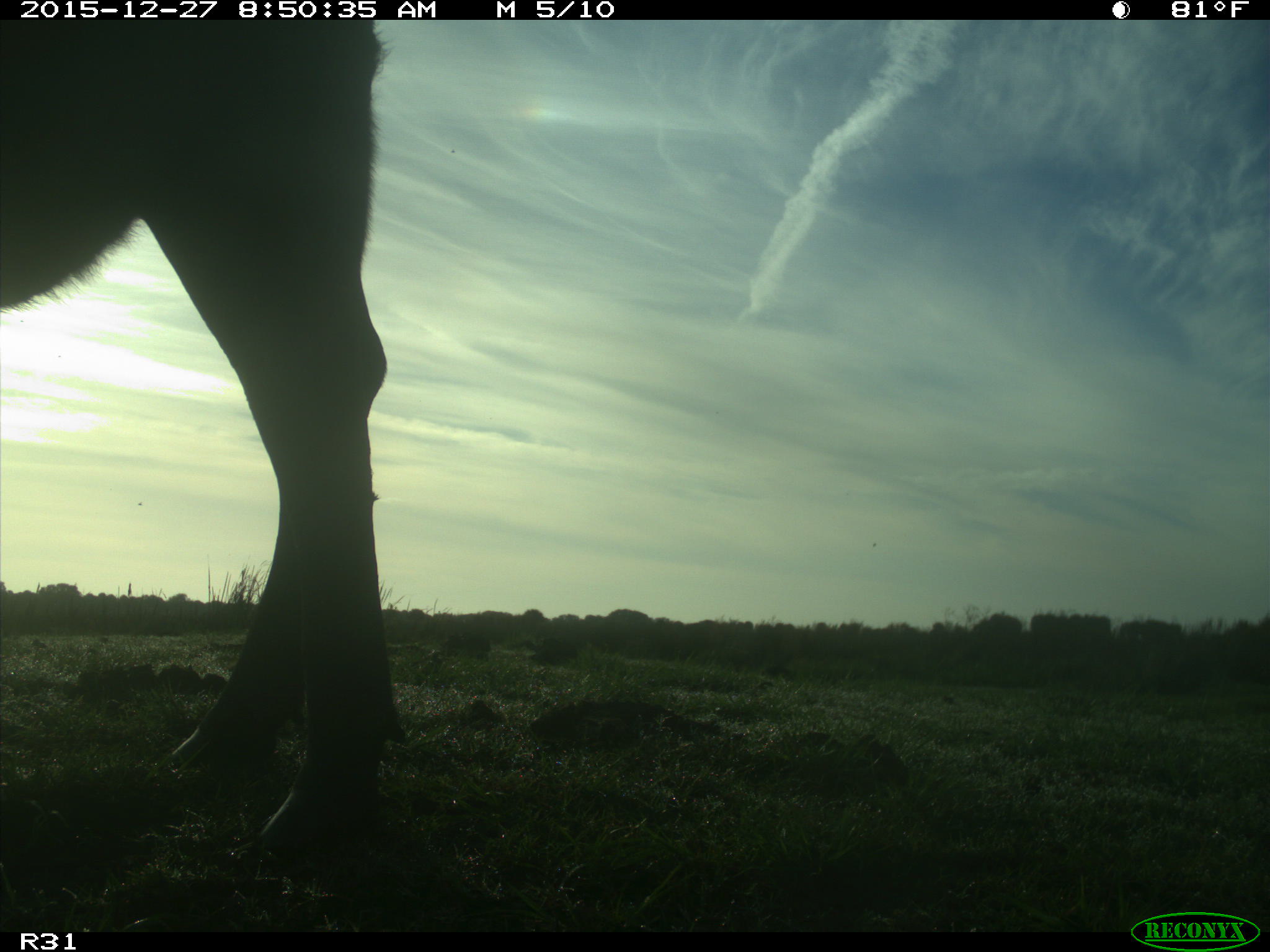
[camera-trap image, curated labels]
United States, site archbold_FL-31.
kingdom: Animalia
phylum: Chordata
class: Mammalia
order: Artiodactyla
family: Bovidae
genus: Bos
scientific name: Bos taurus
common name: domestic cow